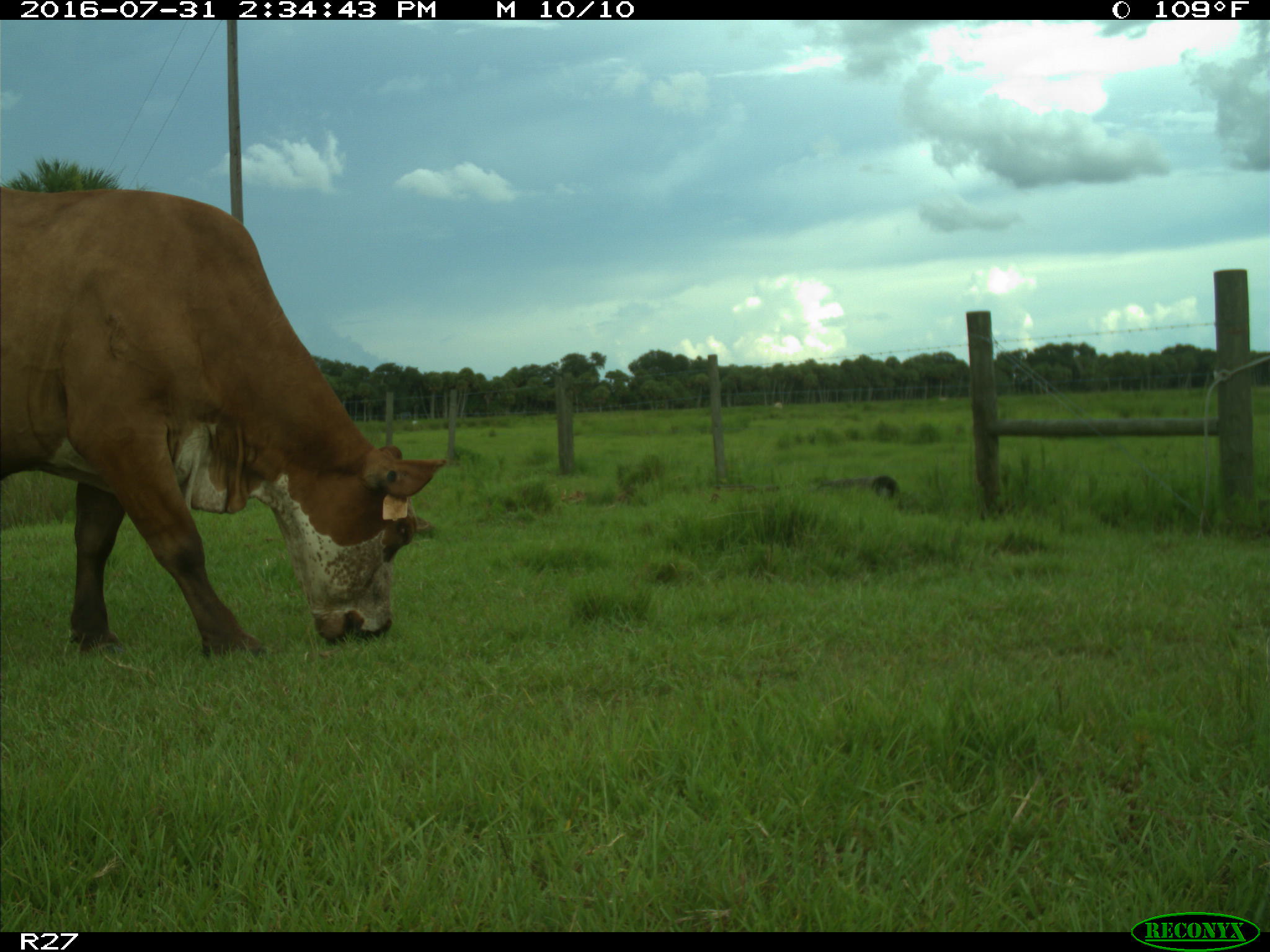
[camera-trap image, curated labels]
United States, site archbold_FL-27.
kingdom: Animalia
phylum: Chordata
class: Mammalia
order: Artiodactyla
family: Bovidae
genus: Bos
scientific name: Bos taurus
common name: domestic cow